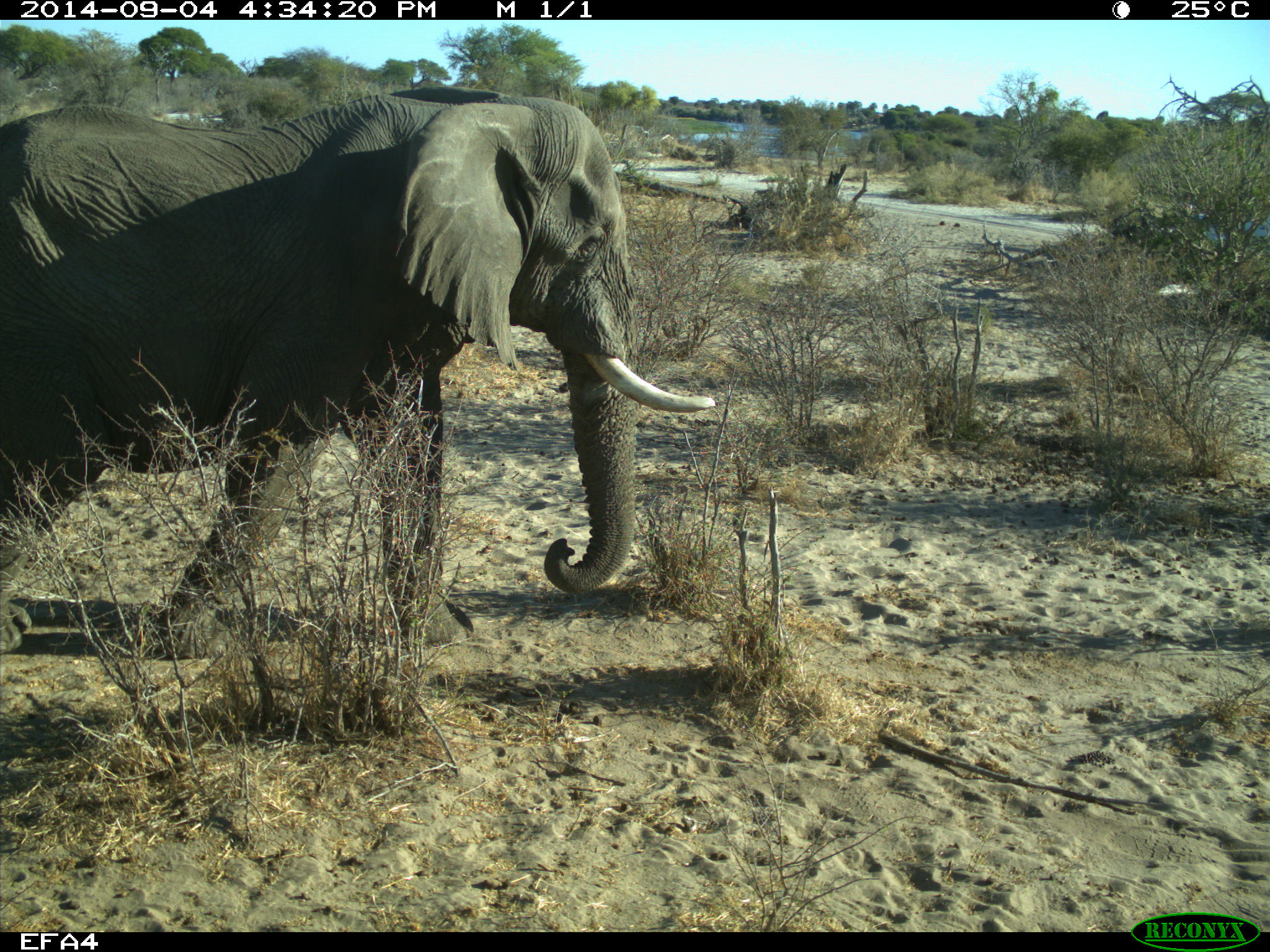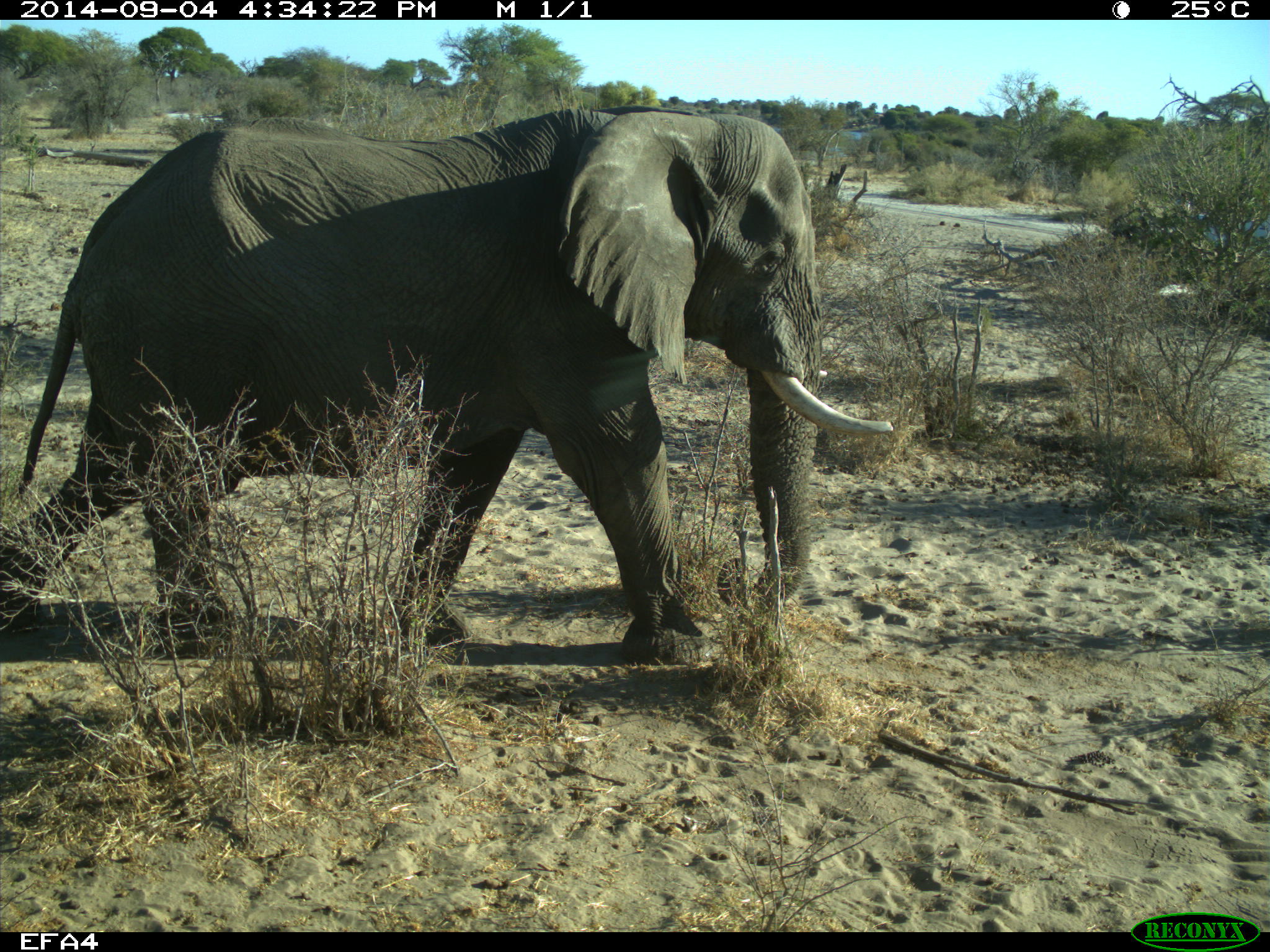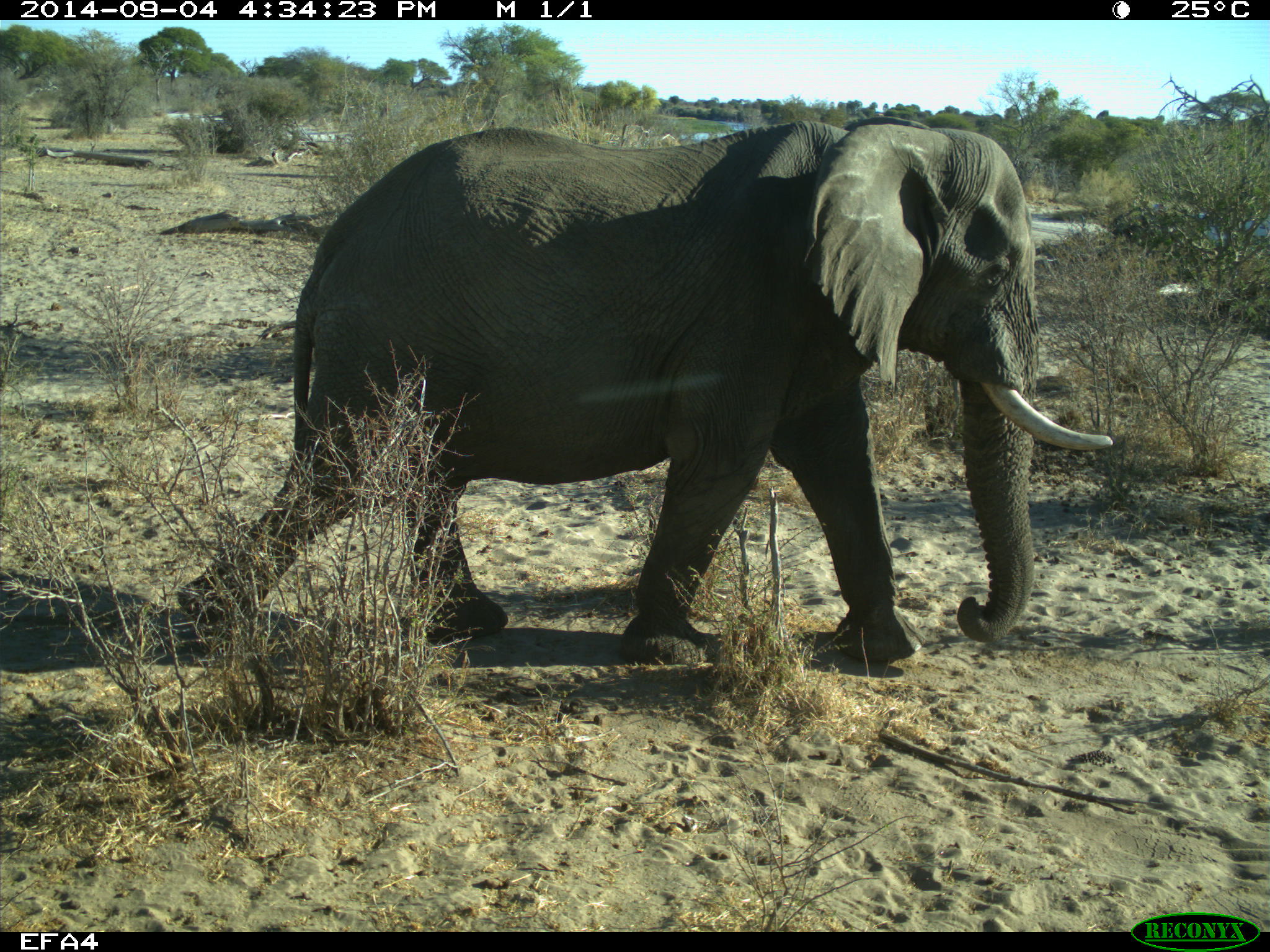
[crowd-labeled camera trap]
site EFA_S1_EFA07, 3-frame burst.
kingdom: Animalia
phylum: Chordata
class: Mammalia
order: Proboscidea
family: Elephantidae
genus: Loxodonta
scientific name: Loxodonta africana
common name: african bush elephant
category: elephant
Elephant (african bush elephant) (Loxodonta africana), count 1. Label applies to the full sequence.